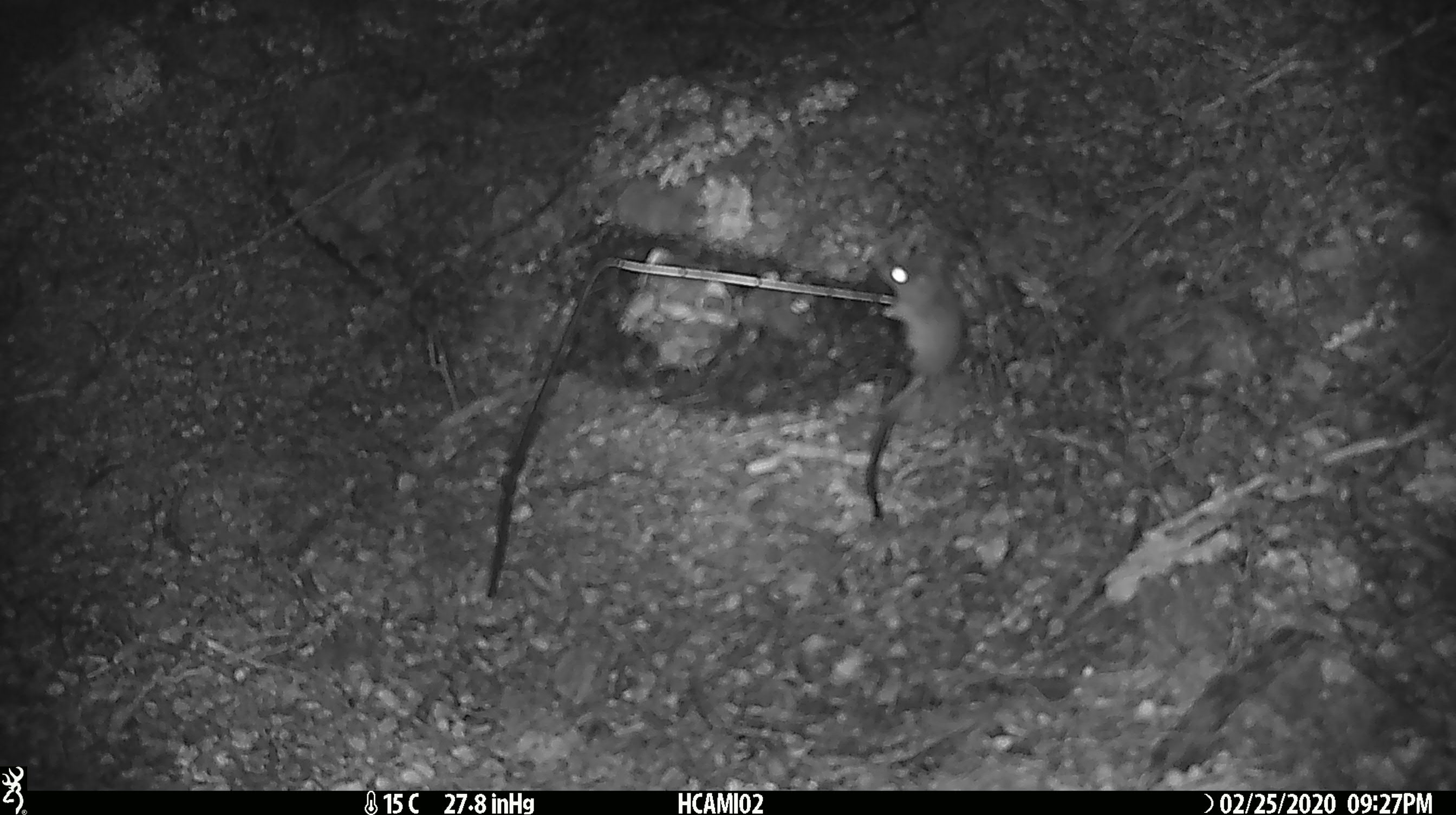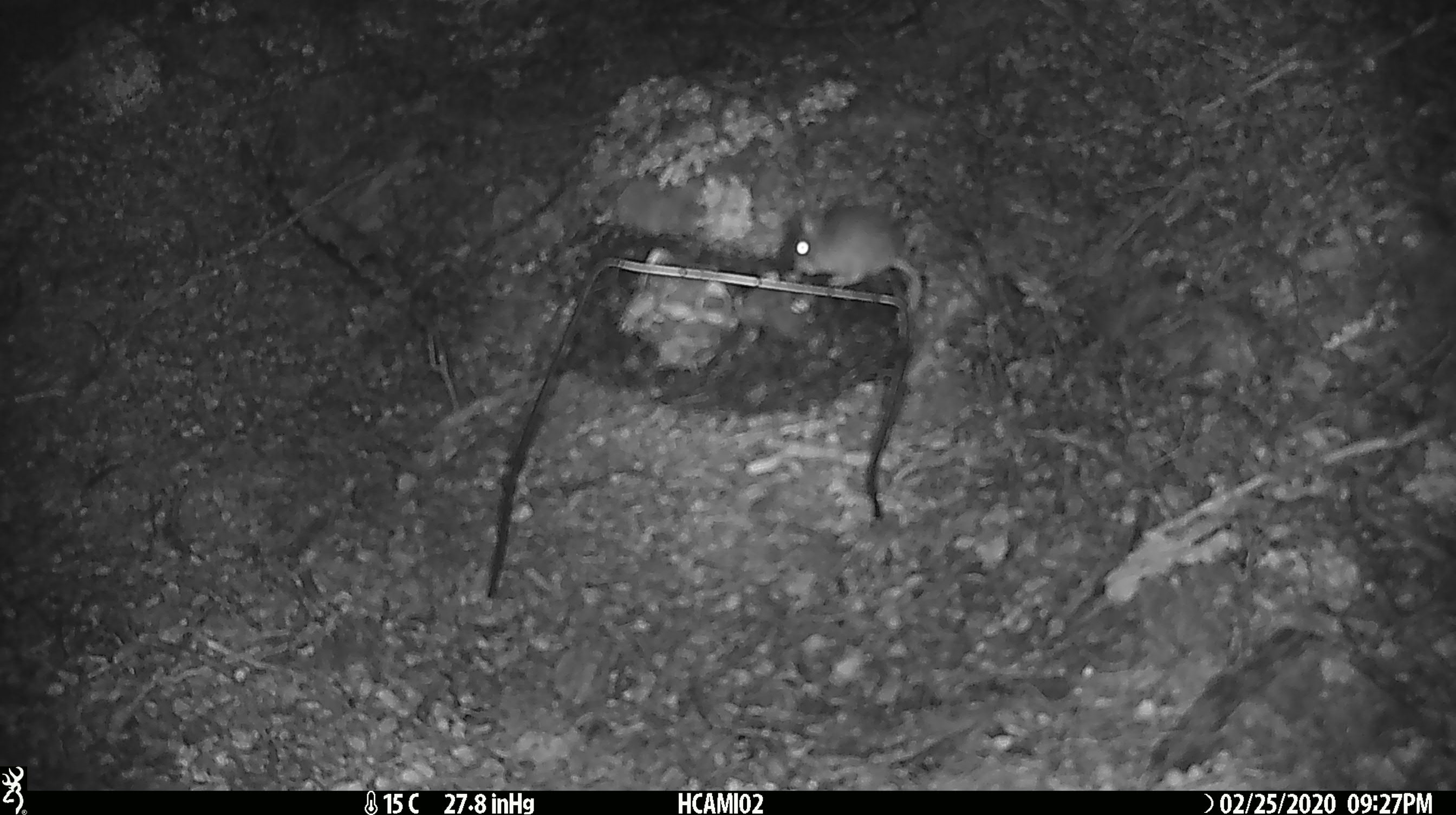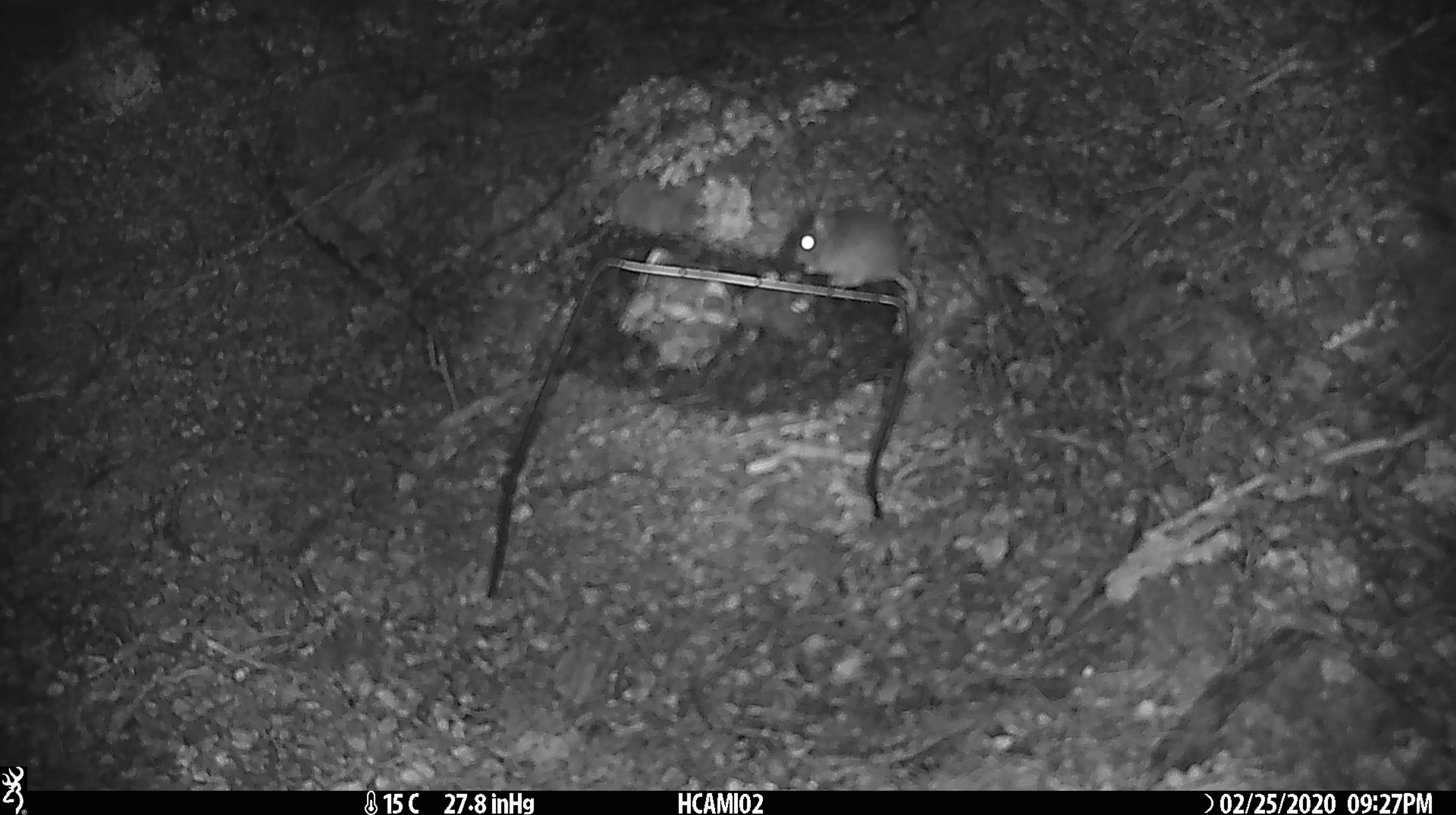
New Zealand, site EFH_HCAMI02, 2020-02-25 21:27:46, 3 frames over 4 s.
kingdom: Animalia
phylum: Chordata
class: Mammalia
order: Rodentia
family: Muridae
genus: Mus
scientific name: Mus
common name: mouse